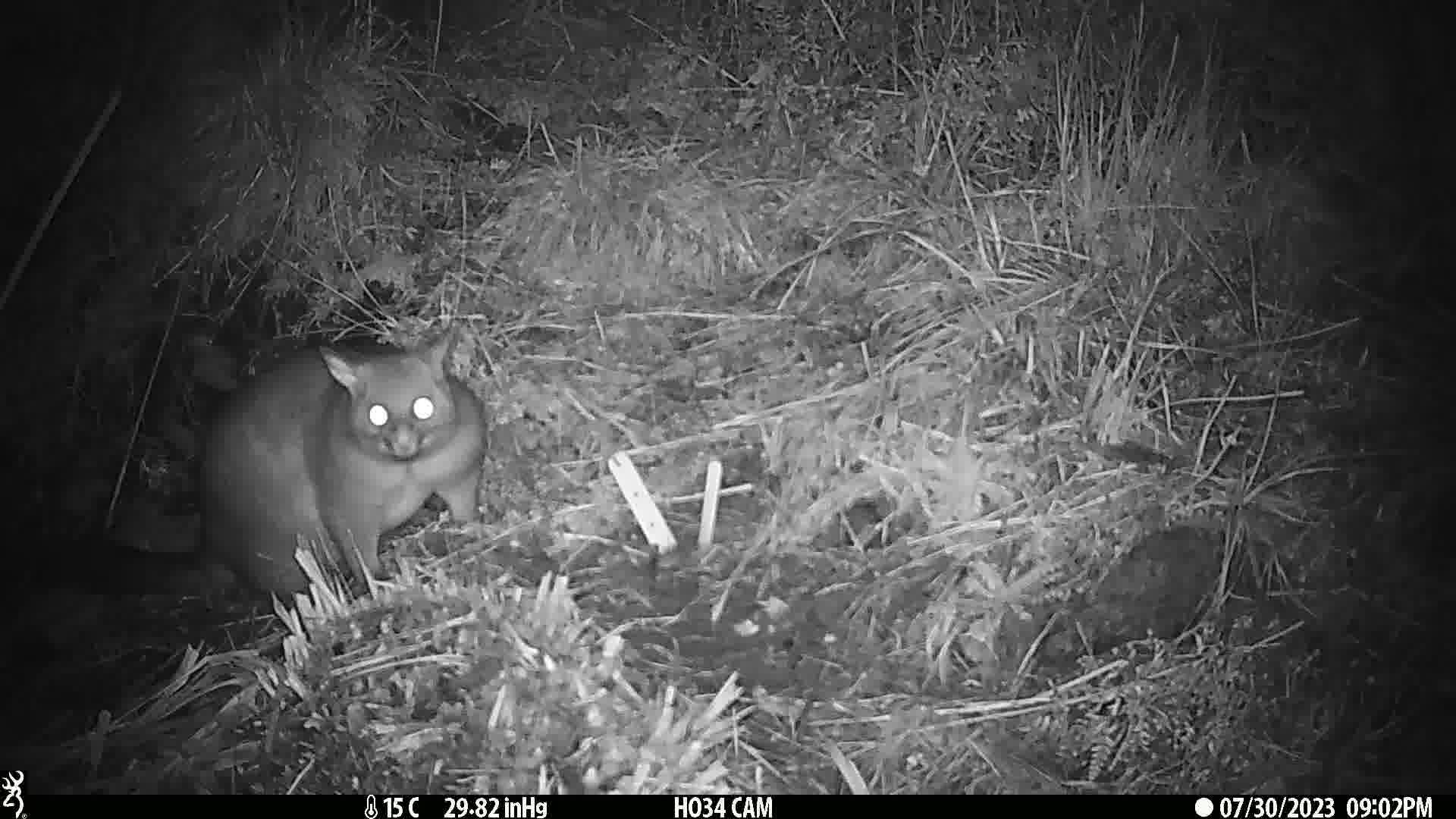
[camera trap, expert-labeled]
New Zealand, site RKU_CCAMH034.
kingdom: Animalia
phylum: Chordata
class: Mammalia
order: Diprotodontia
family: Phalangeridae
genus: Trichosurus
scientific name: Trichosurus vulpecula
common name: common brushtail possum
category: possum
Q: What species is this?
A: Possum (common brushtail possum) (Trichosurus vulpecula).